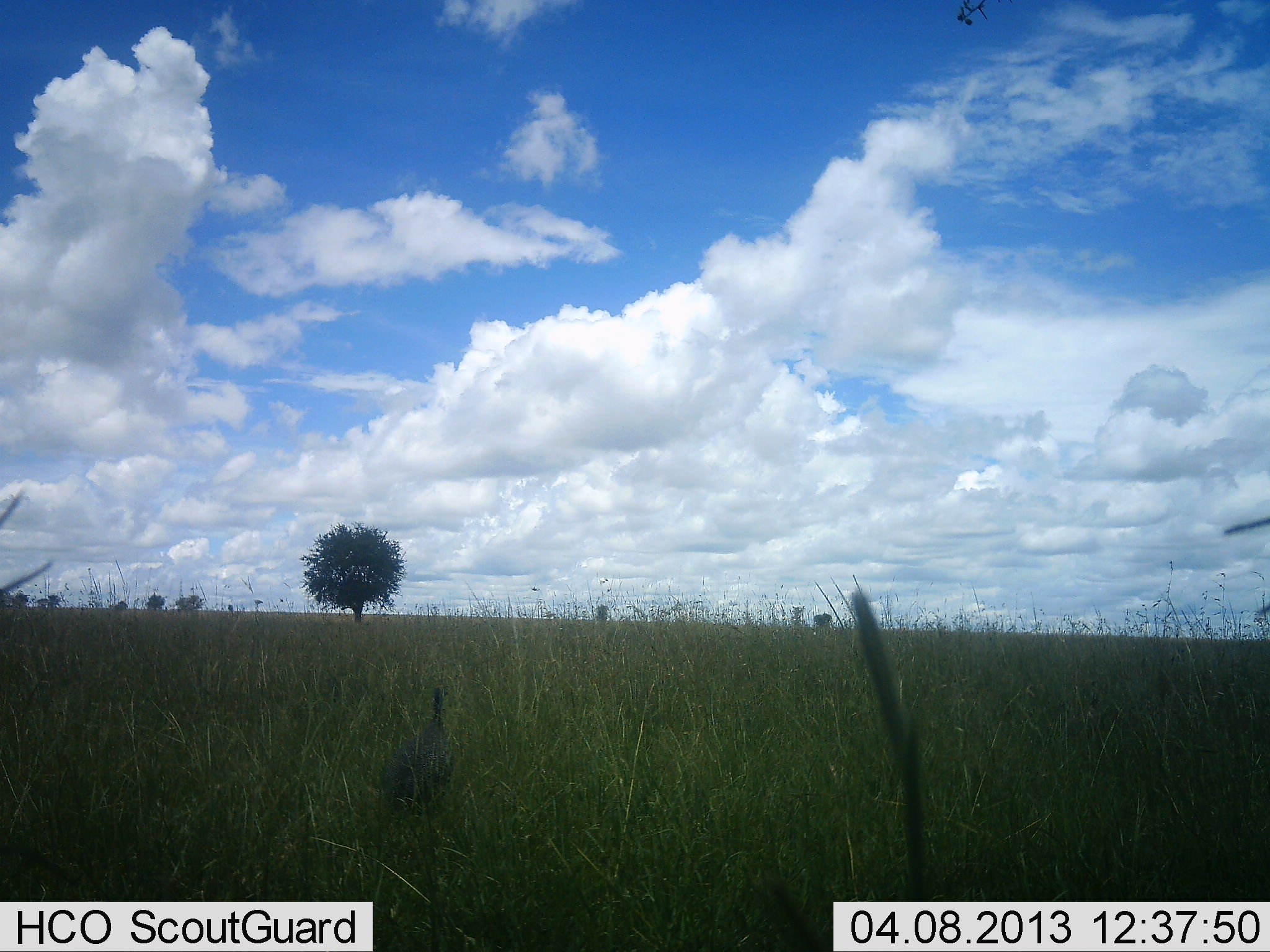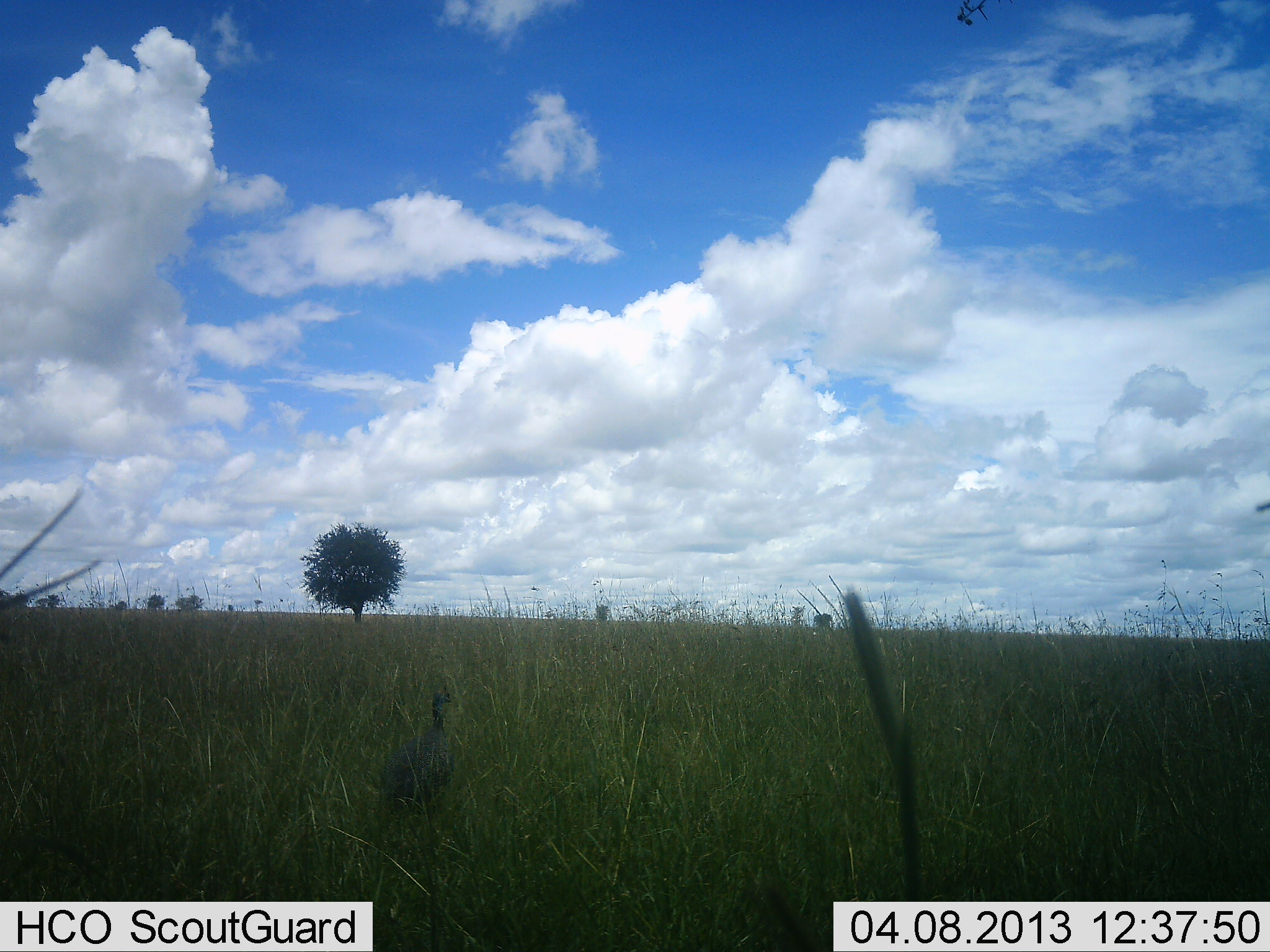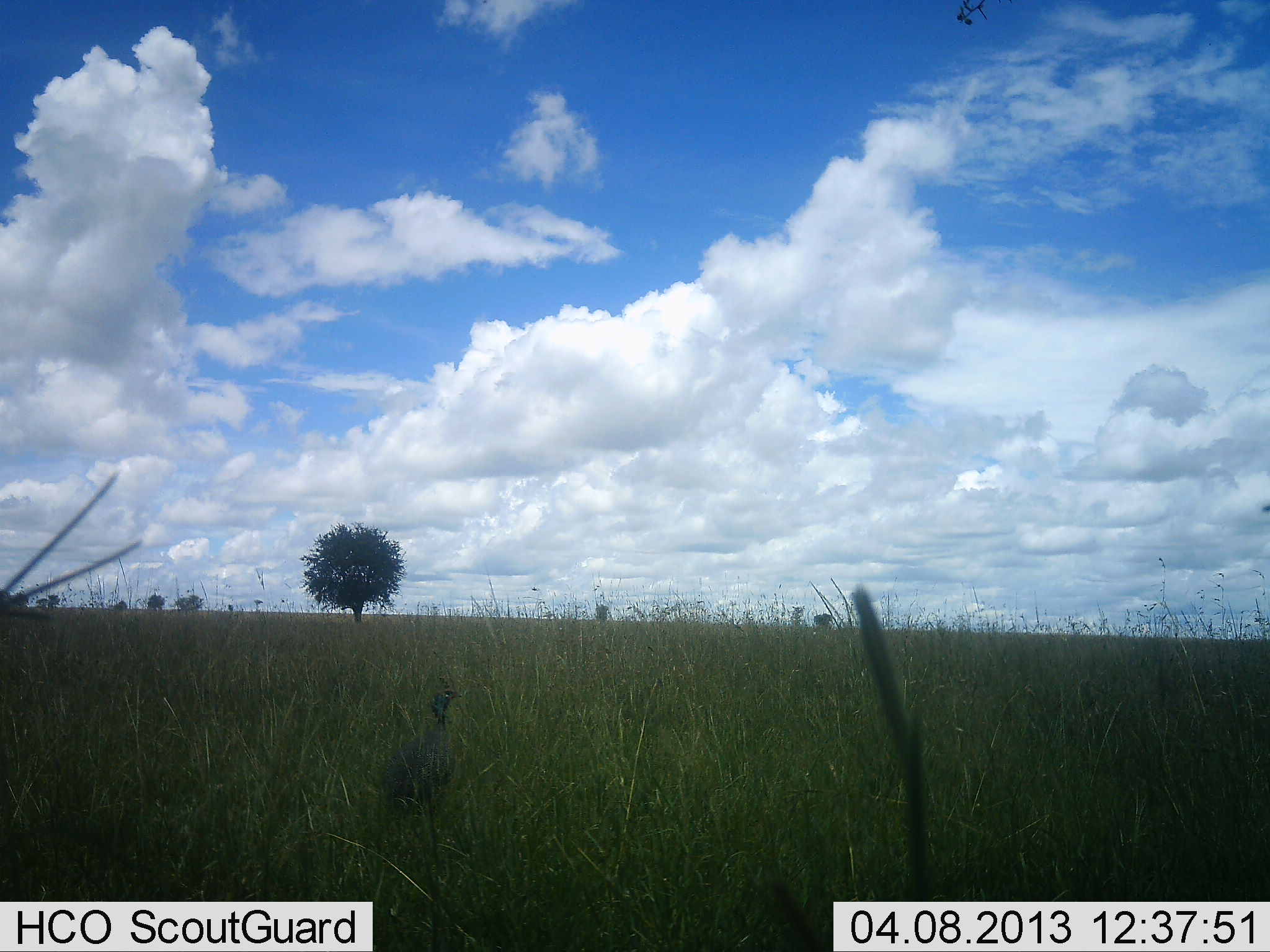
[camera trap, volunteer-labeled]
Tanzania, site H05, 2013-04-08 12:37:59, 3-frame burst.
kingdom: Animalia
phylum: Chordata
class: Aves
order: Galliformes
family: Numididae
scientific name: Numididae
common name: guinea fowl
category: guineafowl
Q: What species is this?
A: Guineafowl (guinea fowl) (Numididae).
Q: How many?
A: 1.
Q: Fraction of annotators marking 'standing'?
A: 96%.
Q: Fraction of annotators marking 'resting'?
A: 0%.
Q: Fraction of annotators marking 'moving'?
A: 4%.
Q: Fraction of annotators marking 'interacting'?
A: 0%.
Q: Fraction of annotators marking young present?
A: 0%.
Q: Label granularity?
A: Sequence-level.